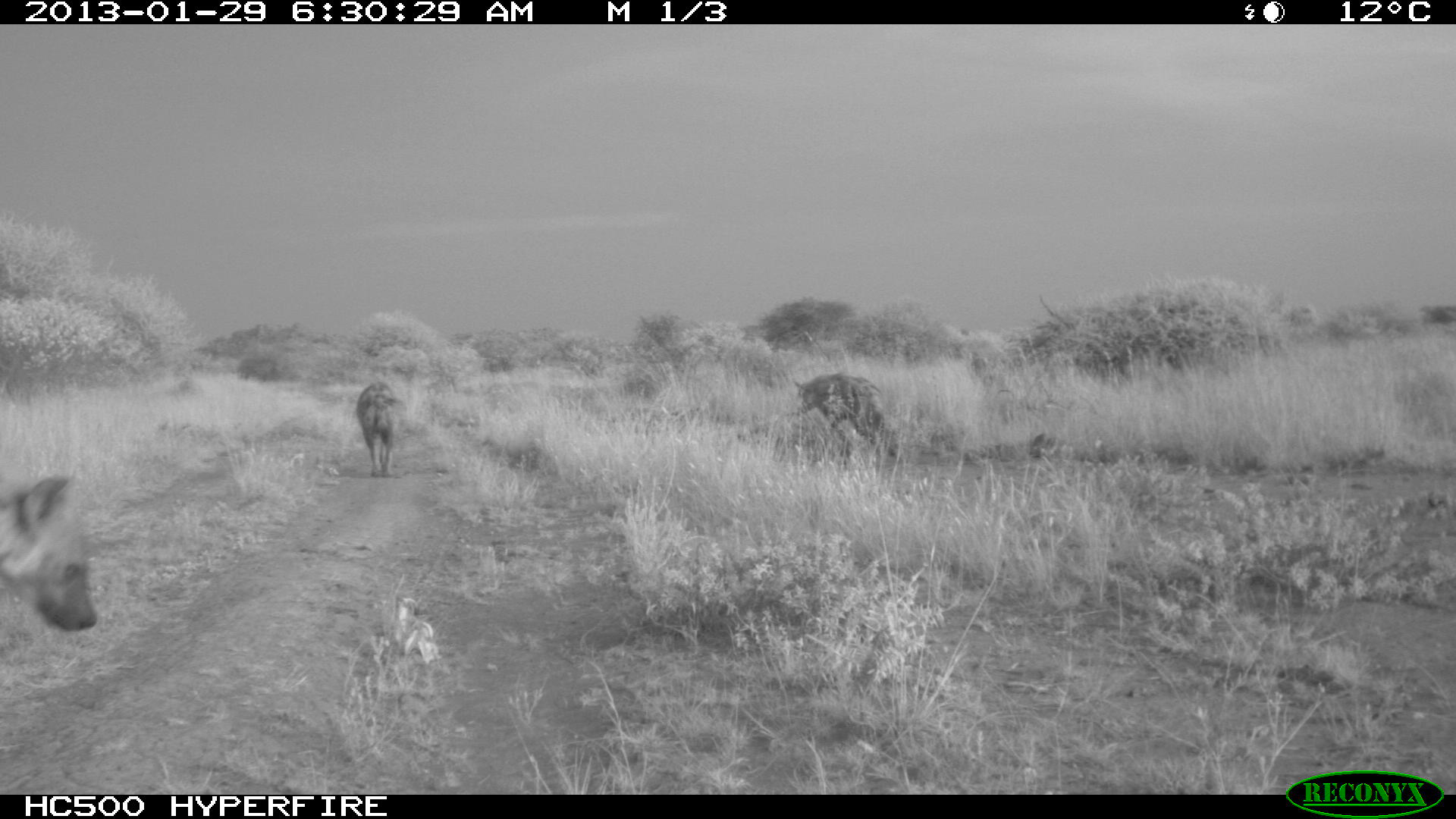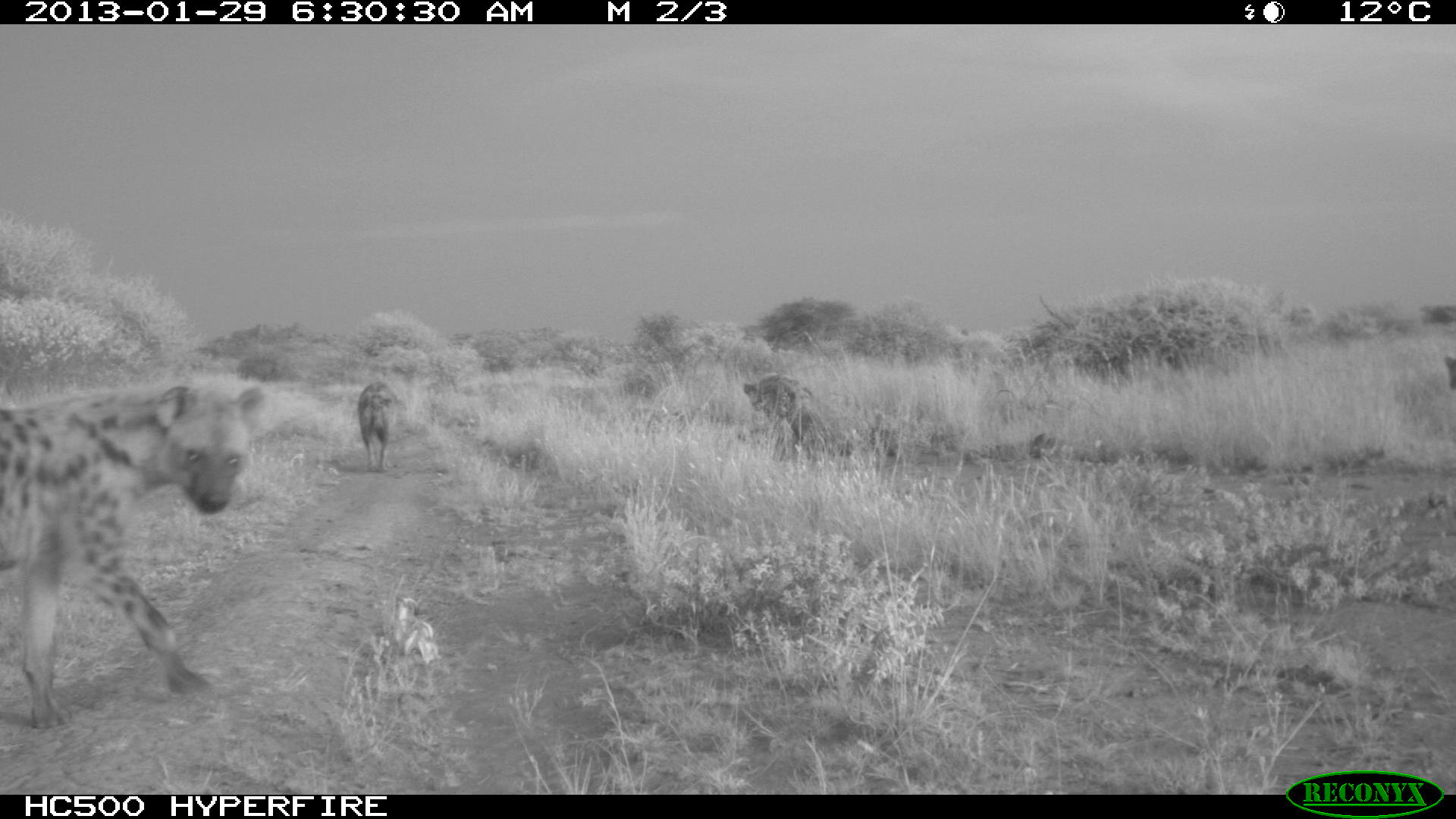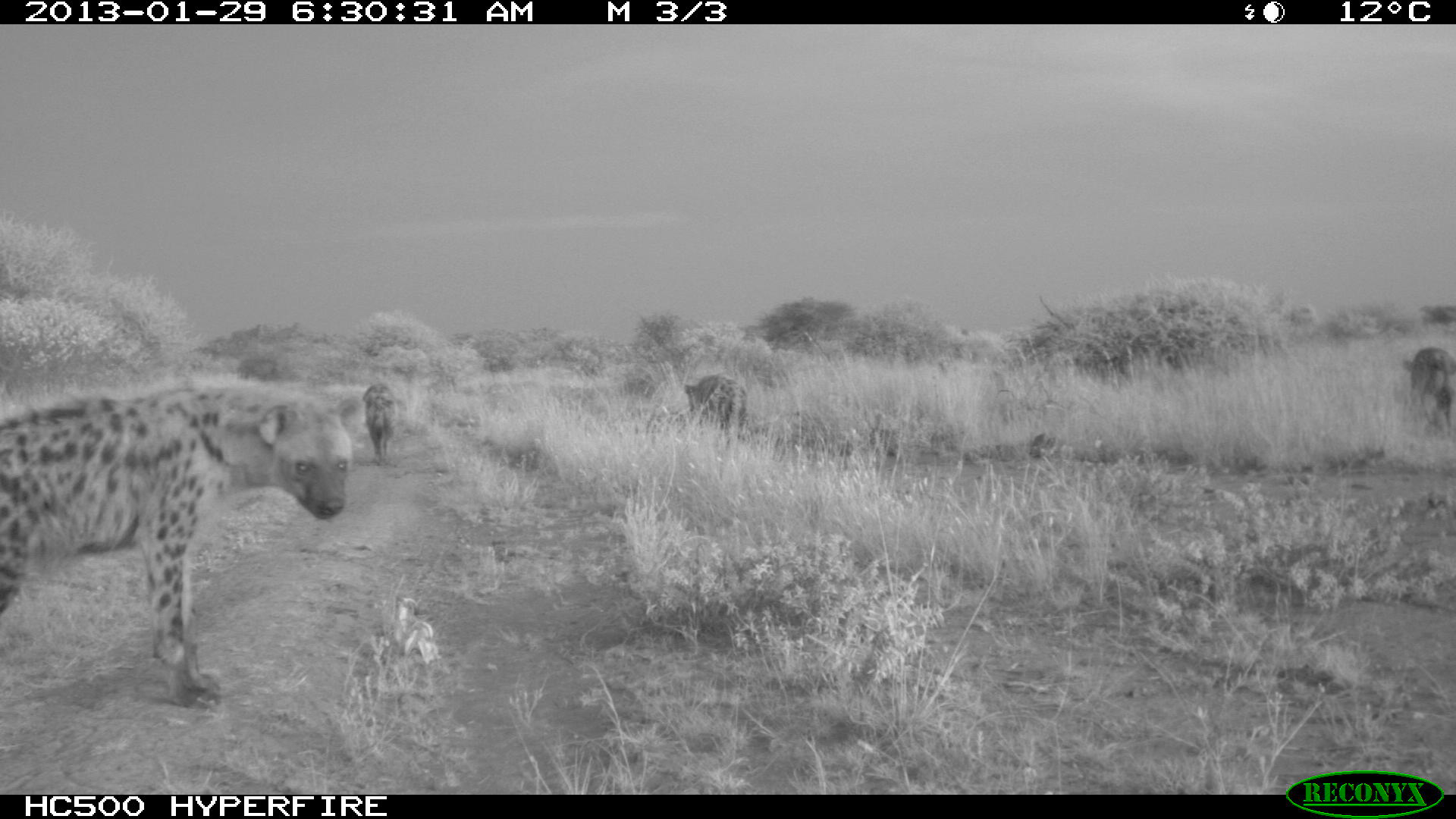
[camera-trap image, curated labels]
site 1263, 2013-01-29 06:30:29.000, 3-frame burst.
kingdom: Animalia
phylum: Chordata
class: Mammalia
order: Carnivora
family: Hyaenidae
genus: Crocuta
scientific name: Crocuta crocuta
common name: spotted hyena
Crocuta crocuta (spotted hyena), count 3.